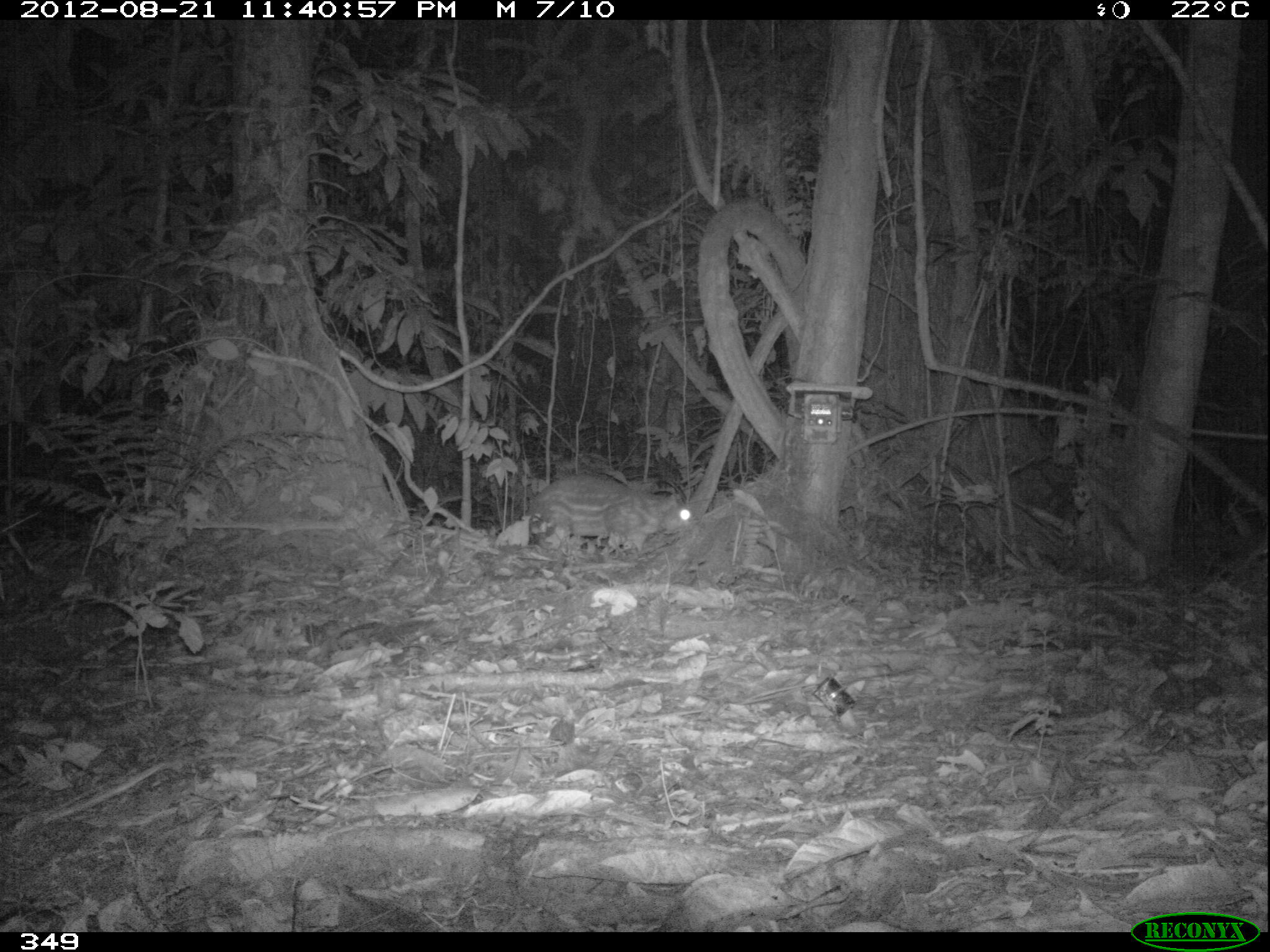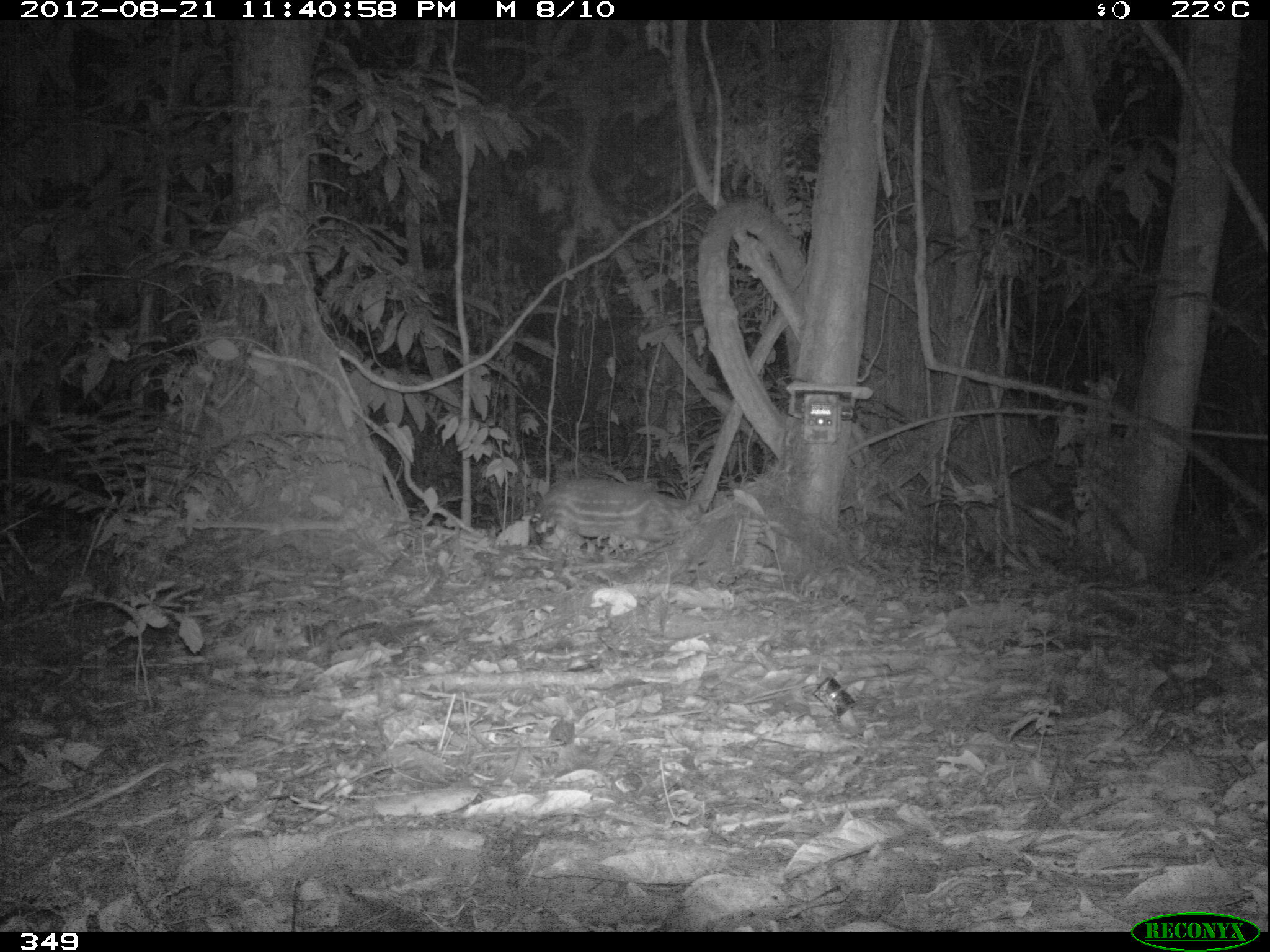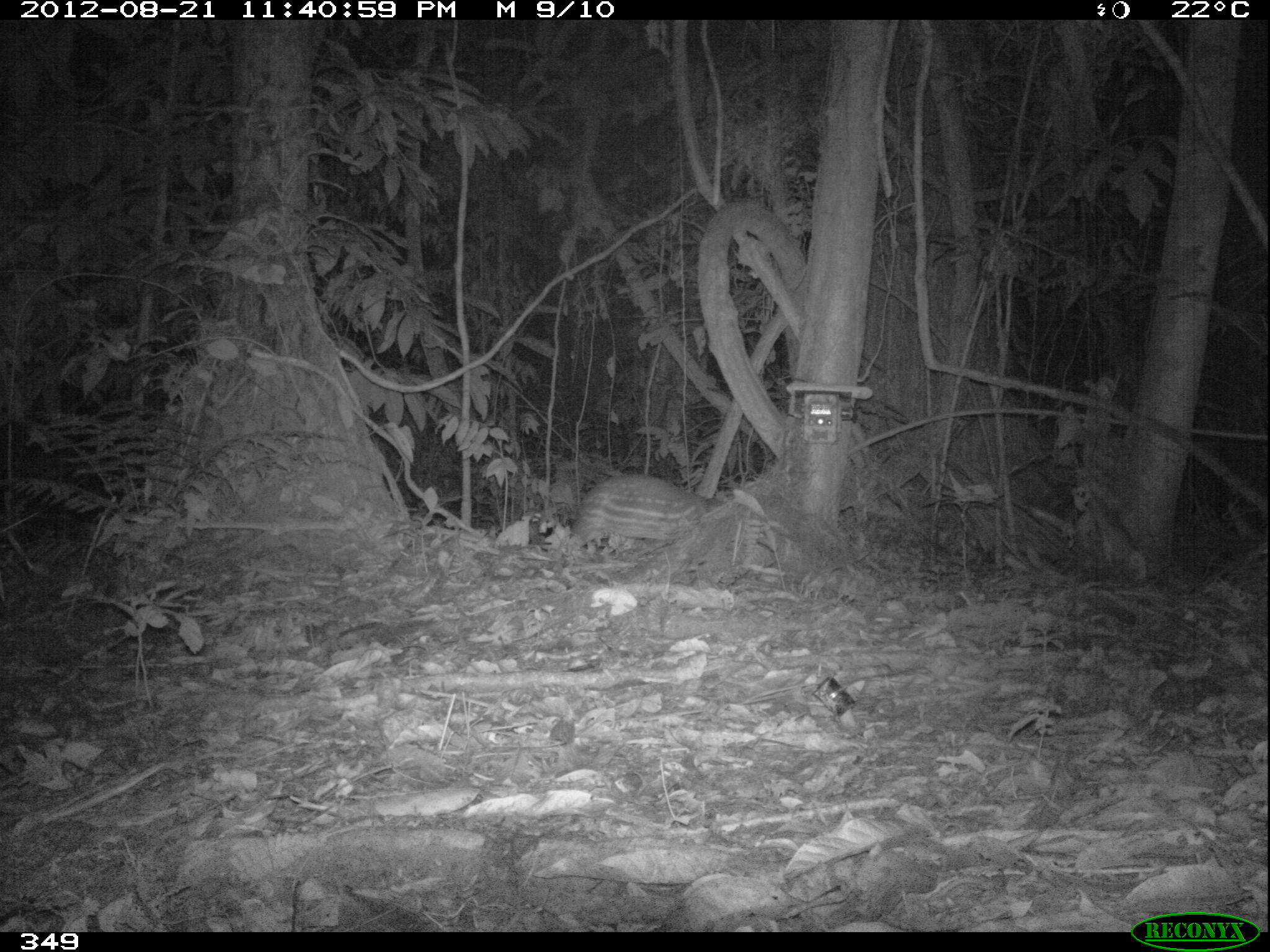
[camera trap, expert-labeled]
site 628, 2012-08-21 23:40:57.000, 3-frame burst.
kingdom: Animalia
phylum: Chordata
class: Mammalia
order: Rodentia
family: Cuniculidae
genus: Cuniculus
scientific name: Cuniculus paca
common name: spotted paca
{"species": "Cuniculus paca (spotted paca)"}